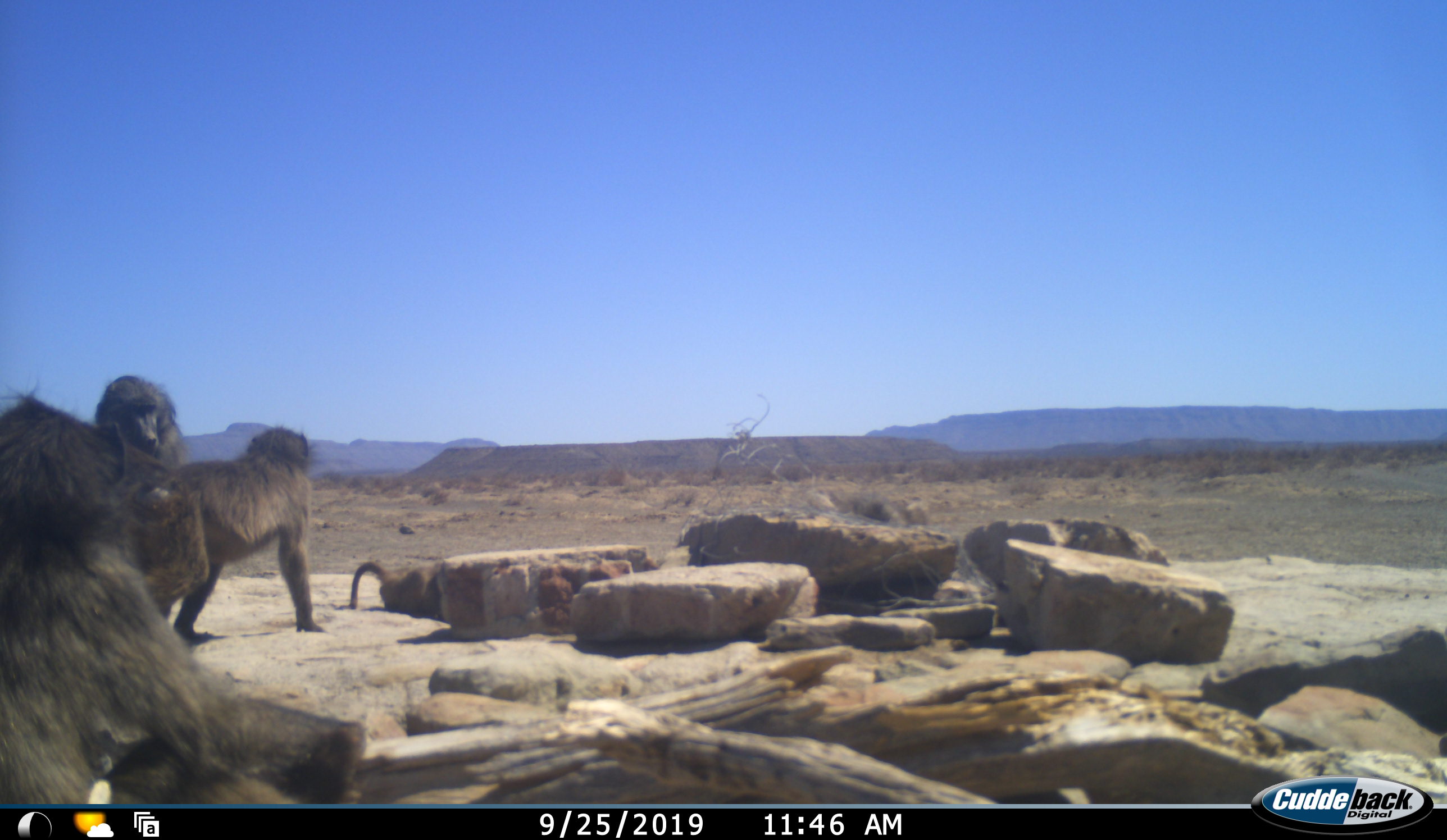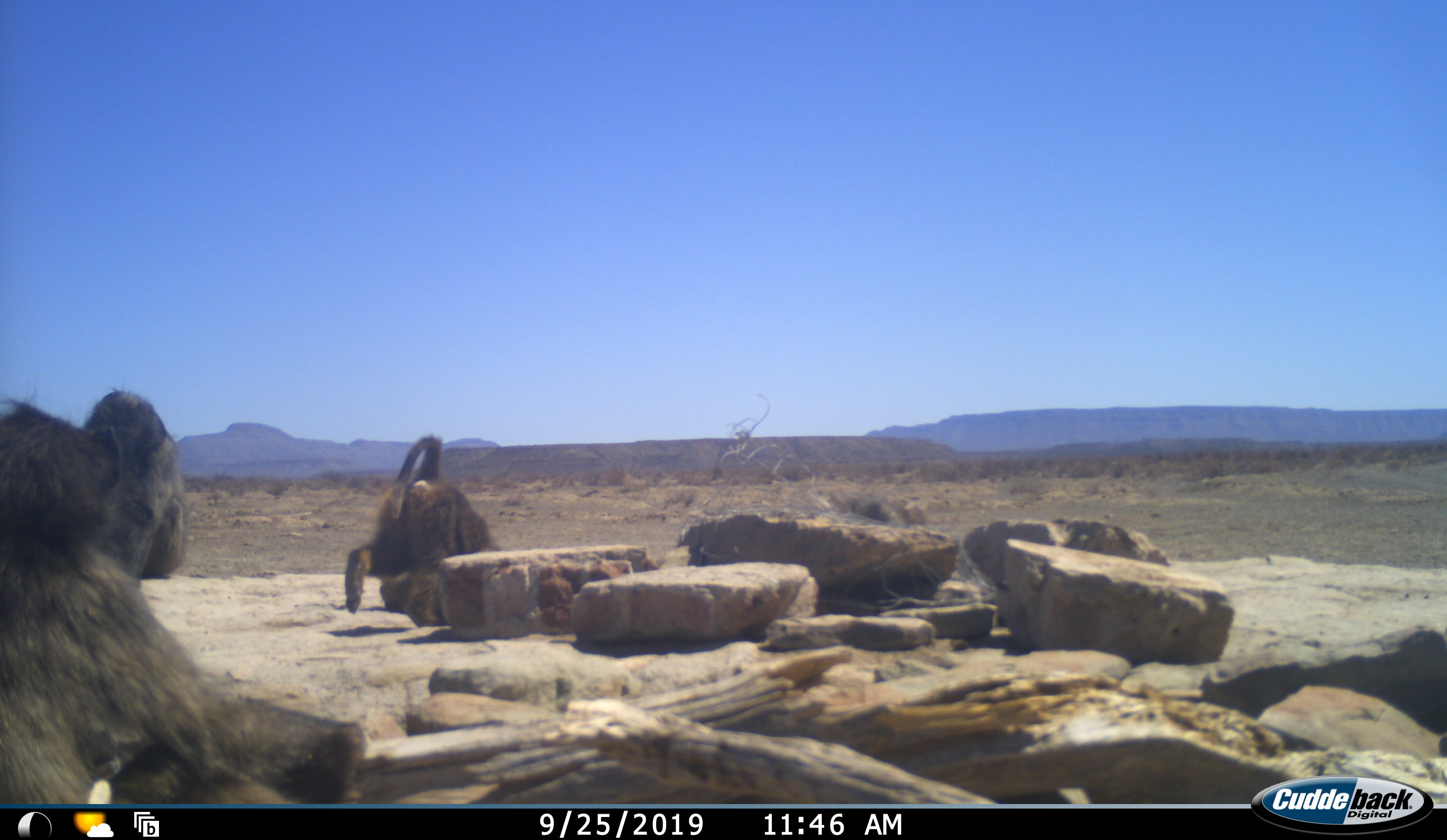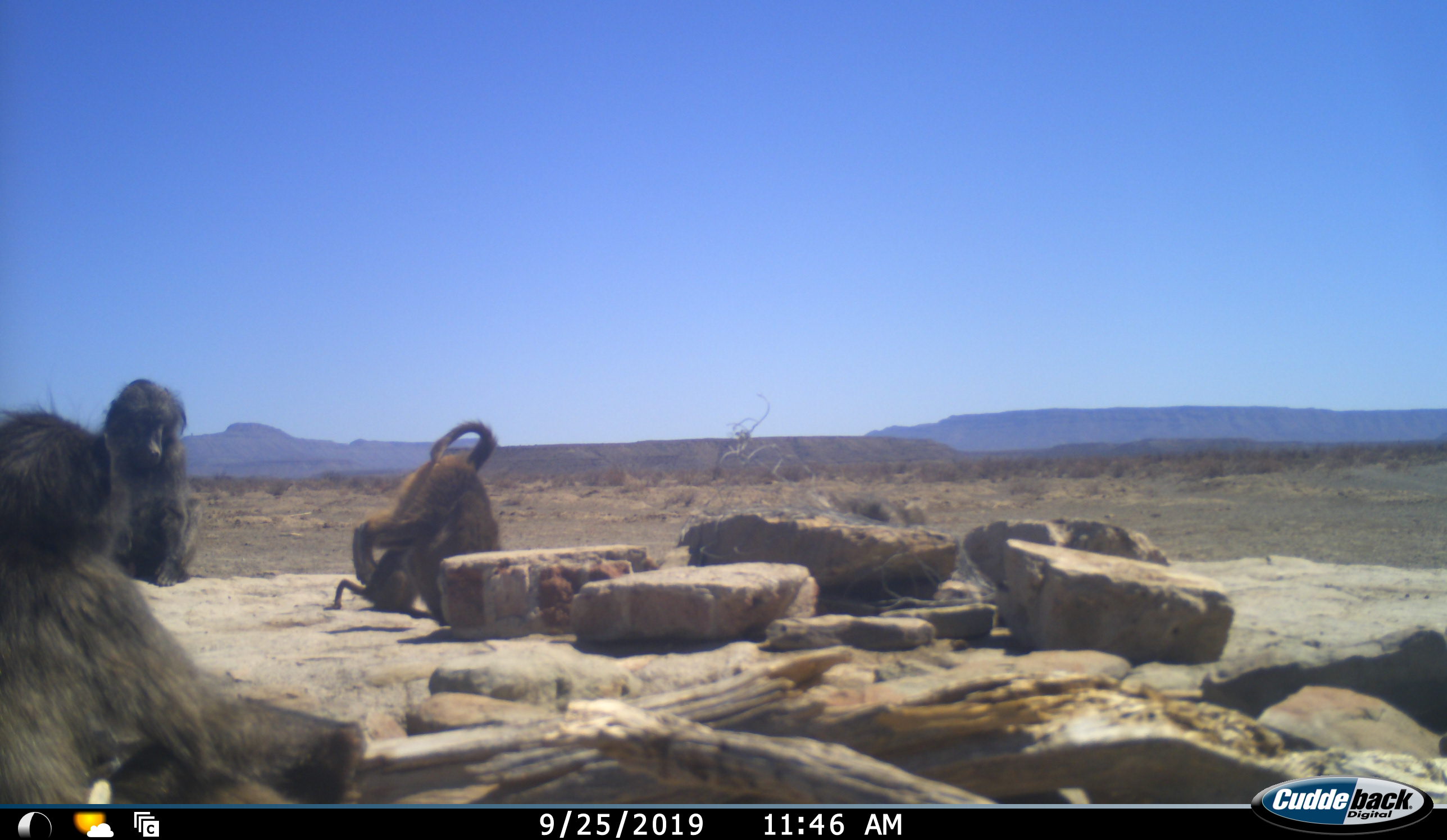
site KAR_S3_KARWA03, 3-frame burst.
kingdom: Animalia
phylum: Chordata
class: Mammalia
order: Primates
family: Cercopithecidae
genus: Papio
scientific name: Papio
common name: baboon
Baboon (Papio), count 4. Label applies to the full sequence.